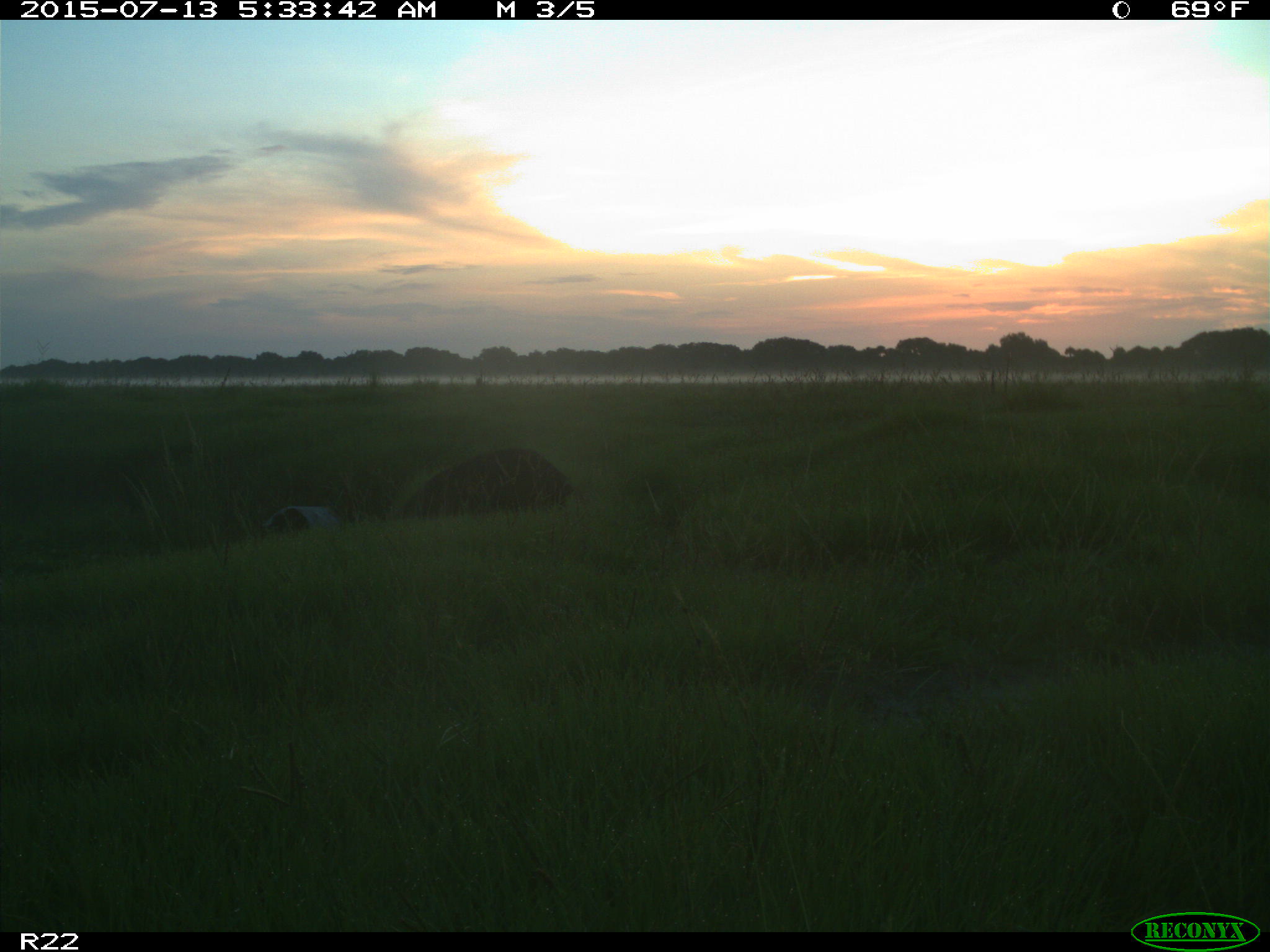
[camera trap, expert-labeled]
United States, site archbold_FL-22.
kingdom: Animalia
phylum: Chordata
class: Mammalia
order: Artiodactyla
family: Bovidae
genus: Bos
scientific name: Bos taurus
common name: domestic cow